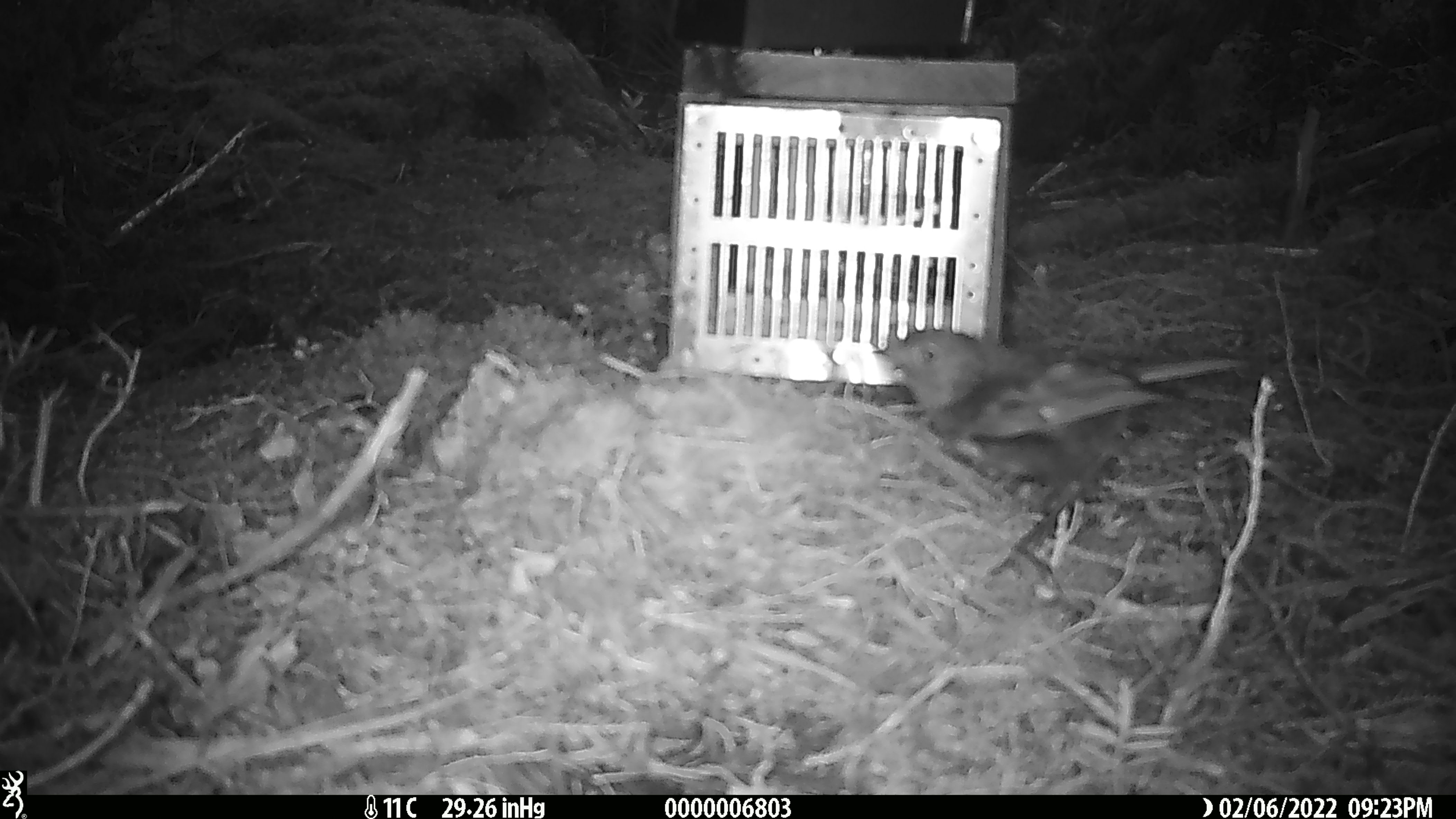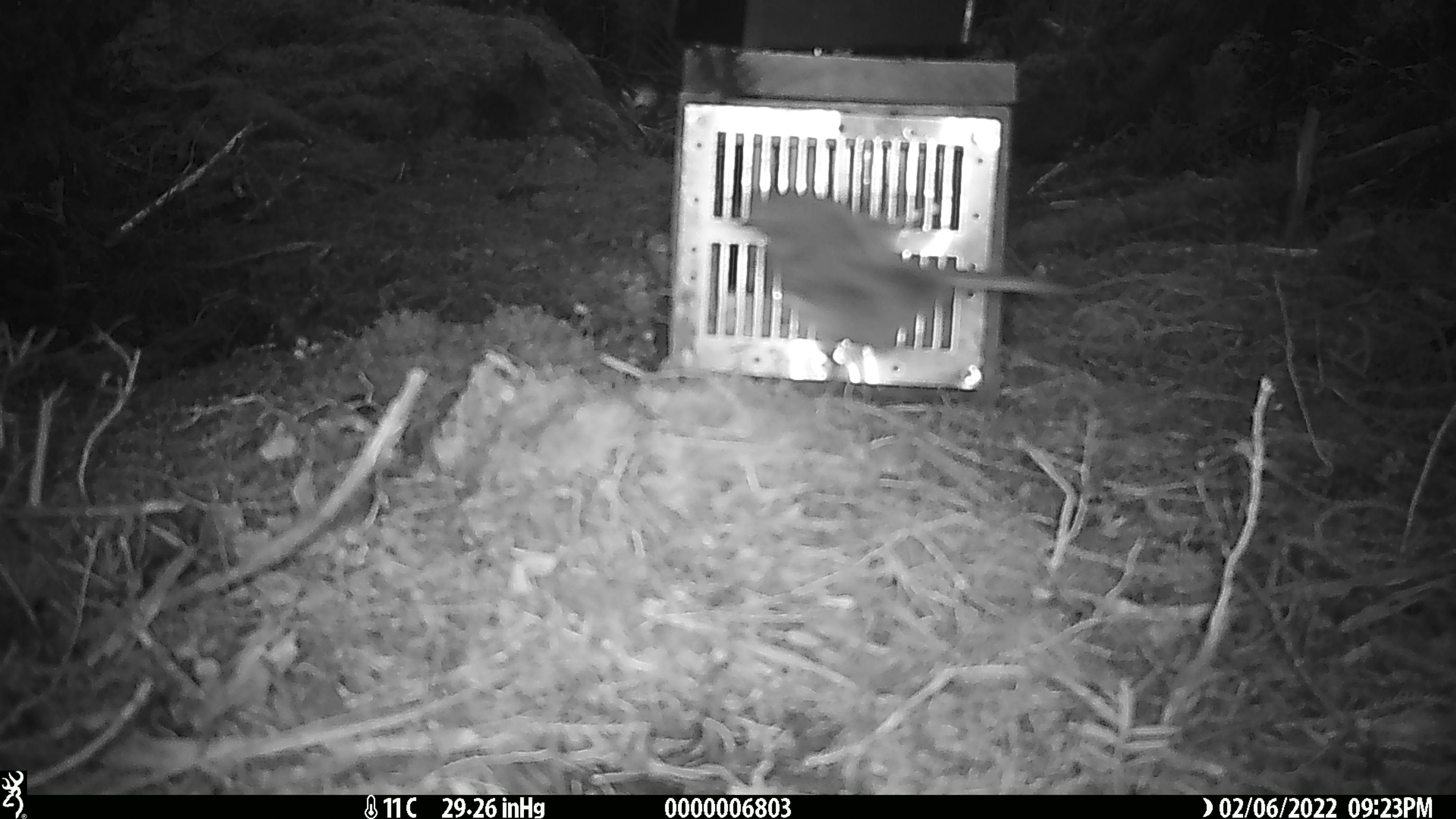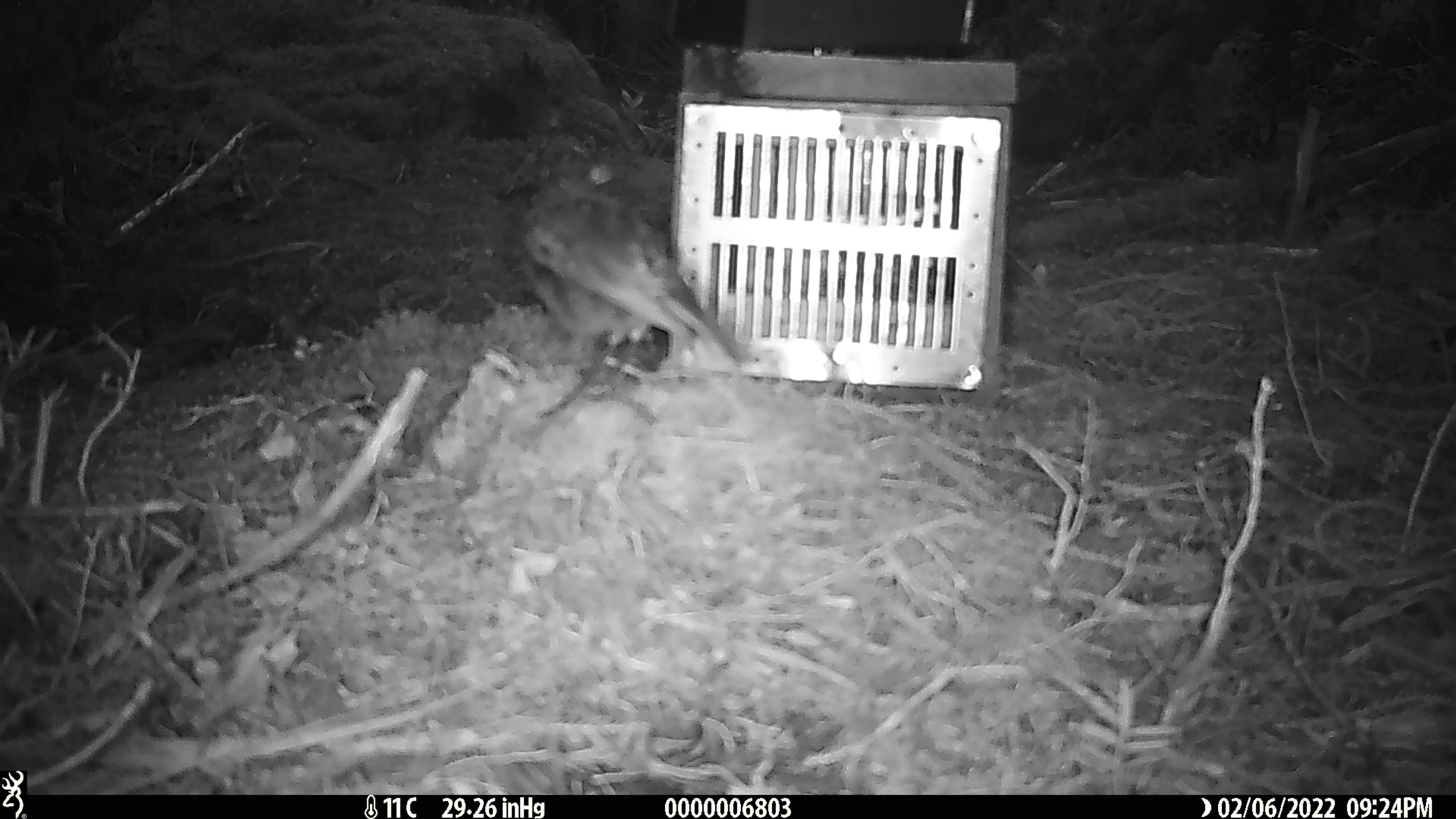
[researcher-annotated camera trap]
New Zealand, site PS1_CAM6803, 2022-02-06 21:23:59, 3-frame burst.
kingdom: Animalia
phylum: Chordata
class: Aves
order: Passeriformes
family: Petroicidae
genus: Petroica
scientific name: Petroica australis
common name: new zealand robin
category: robin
Robin (new zealand robin) (Petroica australis).